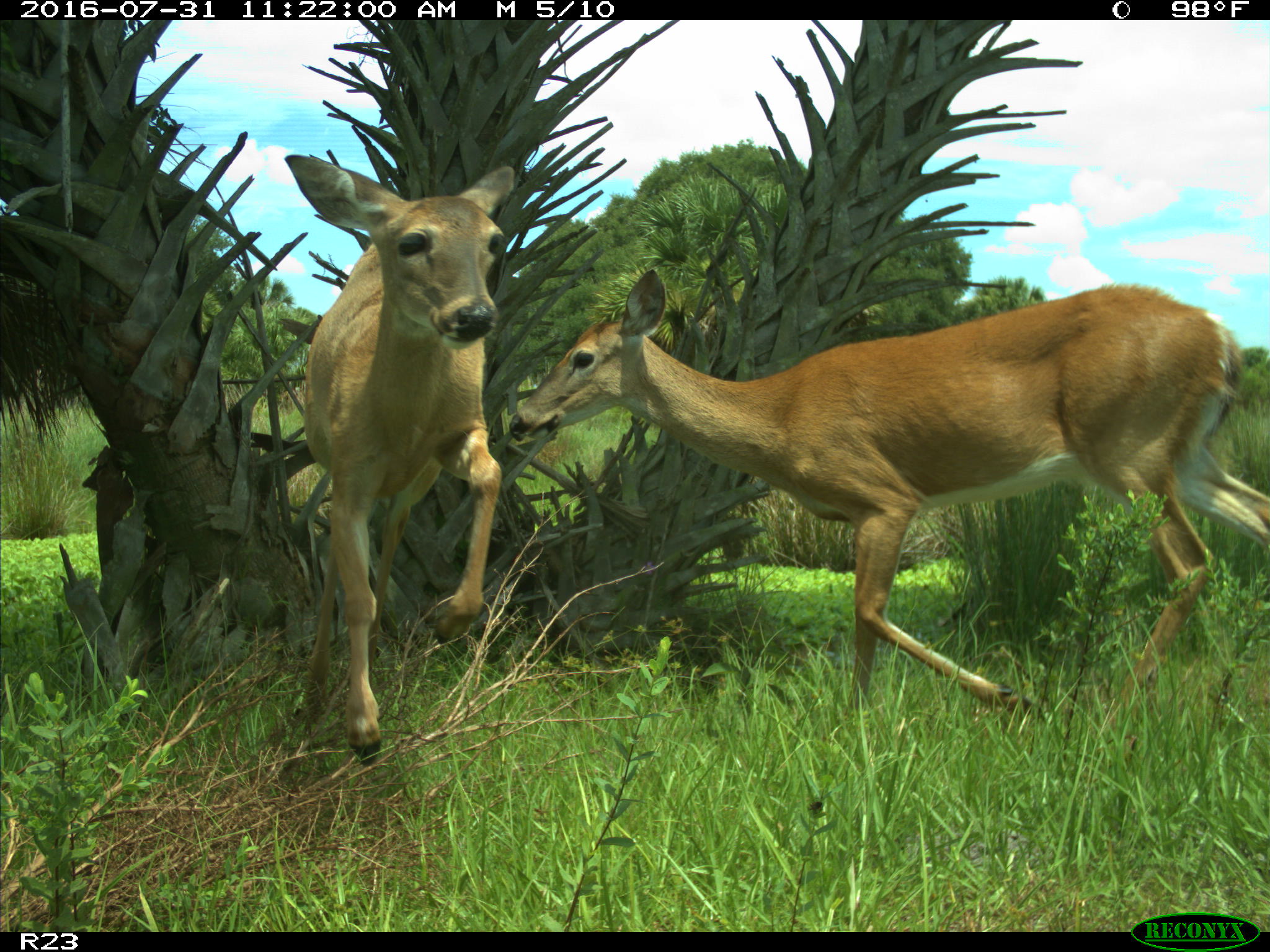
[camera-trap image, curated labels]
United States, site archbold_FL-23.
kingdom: Animalia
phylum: Chordata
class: Mammalia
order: Artiodactyla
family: Cervidae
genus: Odocoileus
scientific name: Odocoileus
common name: deer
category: unidentified deer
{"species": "unidentified deer (deer) (Odocoileus)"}